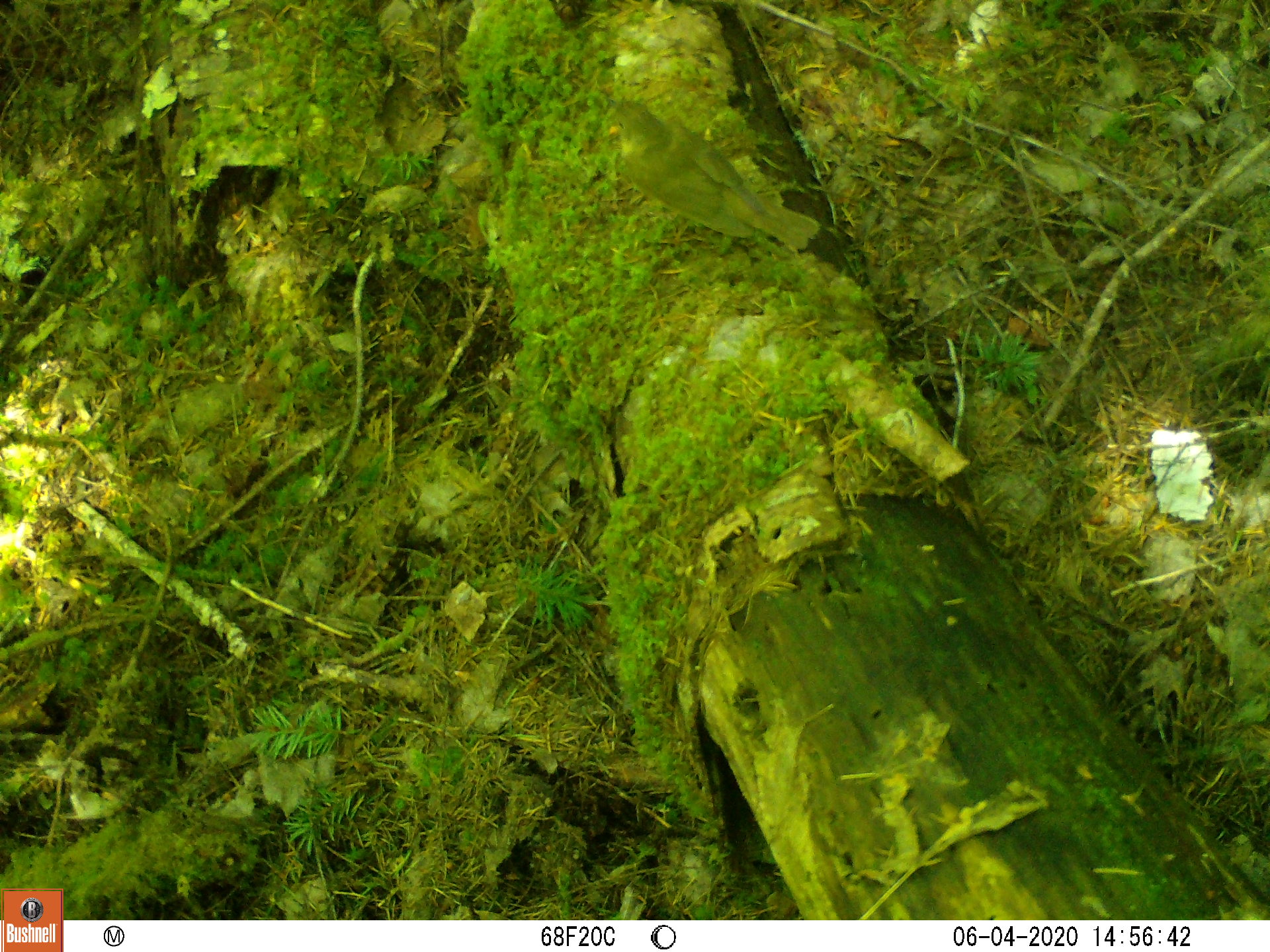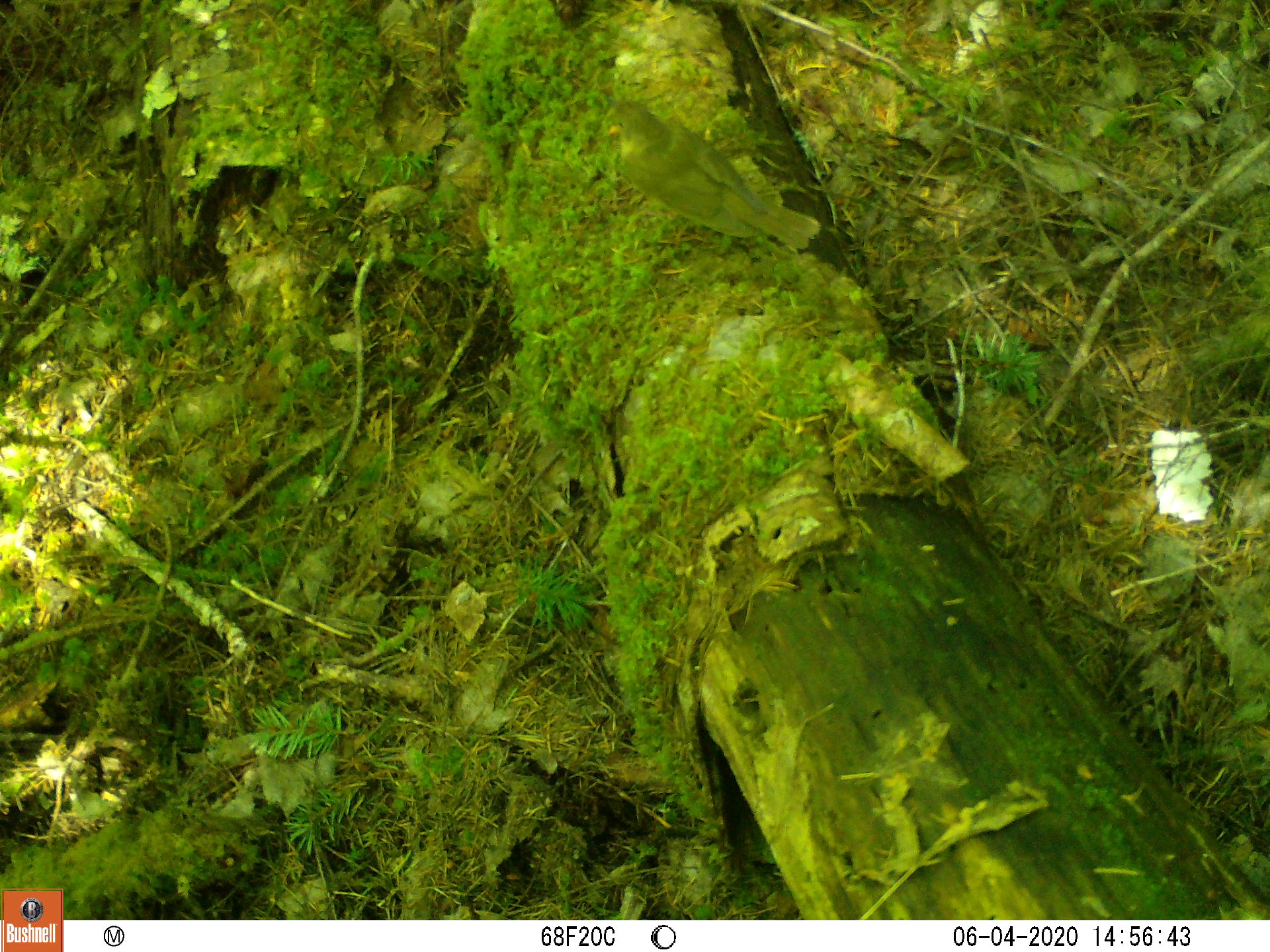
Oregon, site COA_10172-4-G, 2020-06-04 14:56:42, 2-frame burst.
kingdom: Animalia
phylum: Chordata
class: Aves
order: Passeriformes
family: Turdidae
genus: Catharus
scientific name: Catharus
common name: brown thrushes and nightingale-thrushes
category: catharus species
Catharus species (brown thrushes and nightingale-thrushes) (Catharus).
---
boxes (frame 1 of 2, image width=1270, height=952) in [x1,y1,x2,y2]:
catharus species: [578,77,838,279]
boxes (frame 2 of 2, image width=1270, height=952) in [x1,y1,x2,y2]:
catharus species: [585,88,849,279]